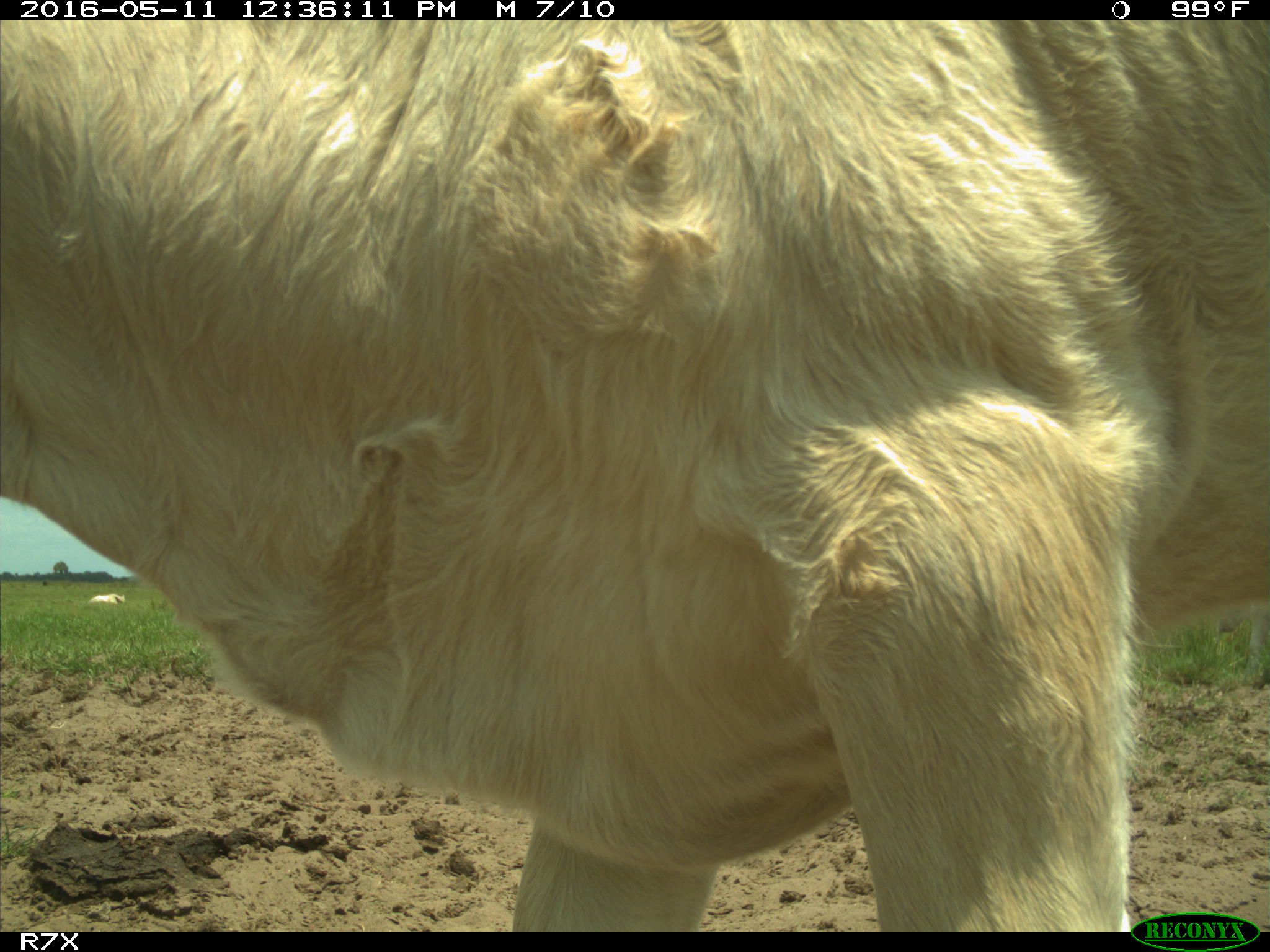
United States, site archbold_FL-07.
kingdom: Animalia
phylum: Chordata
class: Mammalia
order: Artiodactyla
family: Bovidae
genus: Bos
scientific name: Bos taurus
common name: domestic cow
Bos taurus (domestic cow).